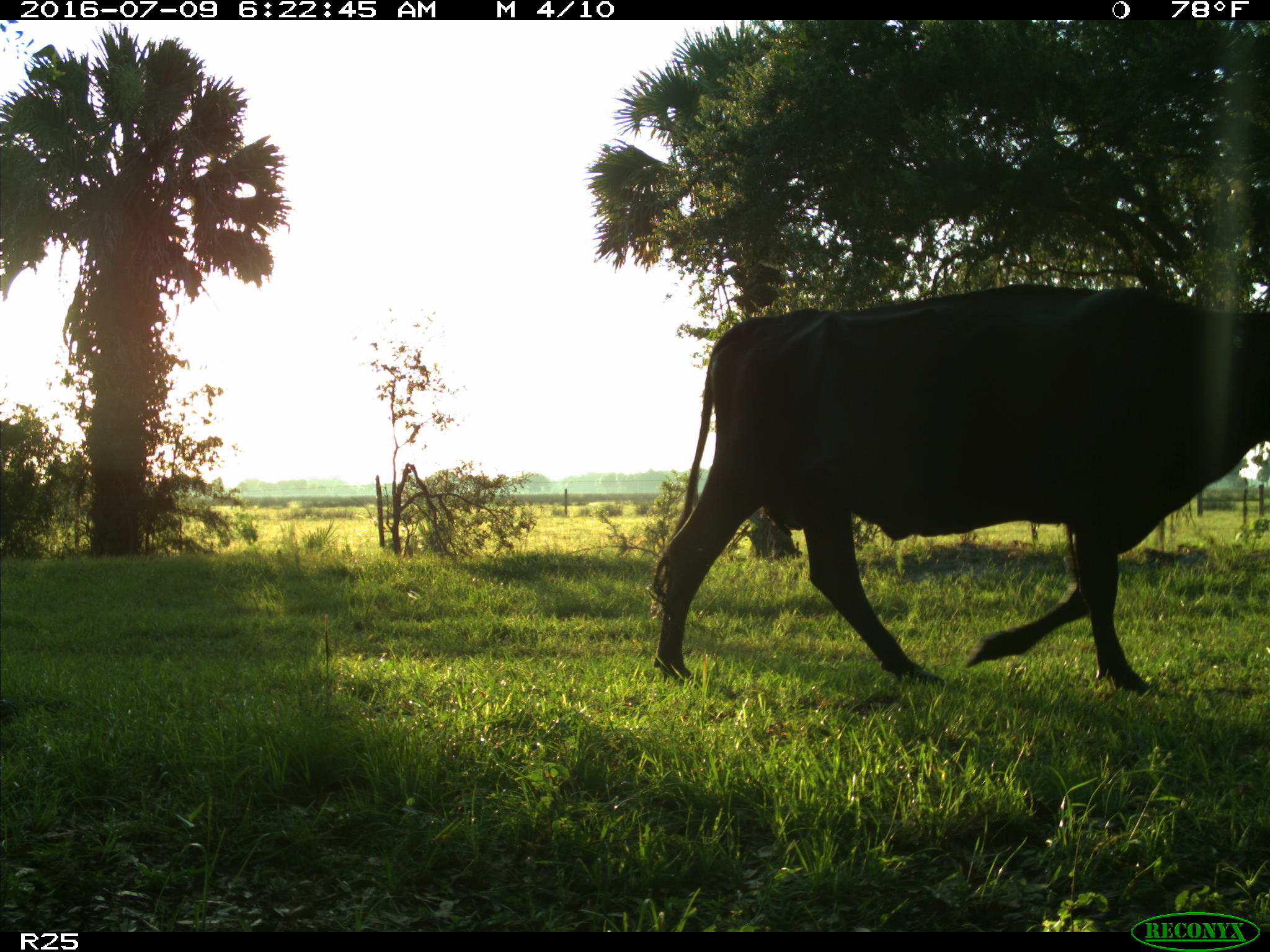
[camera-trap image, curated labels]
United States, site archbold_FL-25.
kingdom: Animalia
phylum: Chordata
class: Mammalia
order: Artiodactyla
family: Bovidae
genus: Bos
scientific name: Bos taurus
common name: domestic cow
Bos taurus (domestic cow).